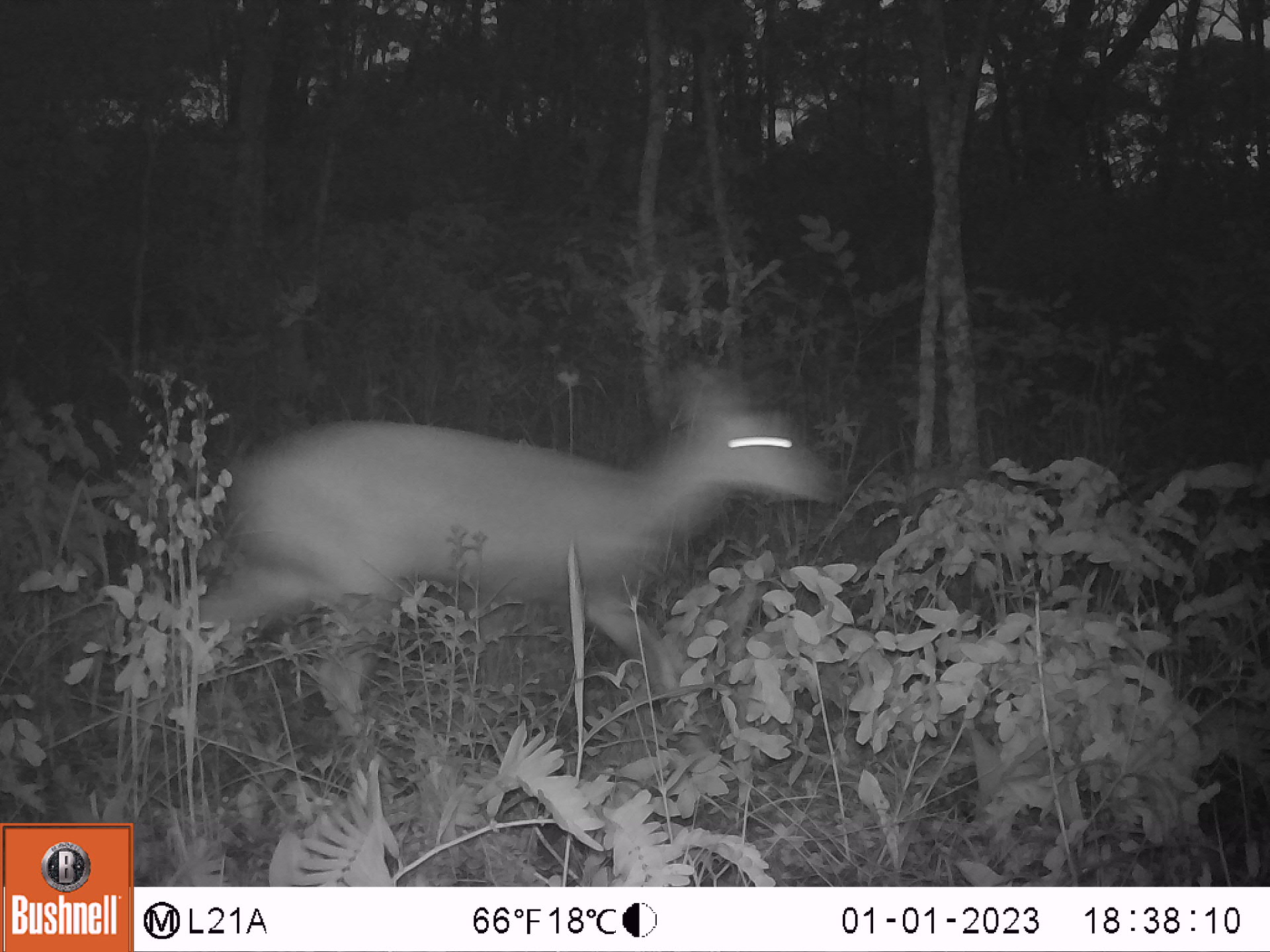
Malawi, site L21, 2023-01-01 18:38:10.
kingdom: Animalia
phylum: Chordata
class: Mammalia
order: Artiodactyla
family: Bovidae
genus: Tragelaphus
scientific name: Tragelaphus sylvaticus sylvaticus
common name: cape bushbuck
Cape bushbuck (Tragelaphus sylvaticus sylvaticus), count 1.